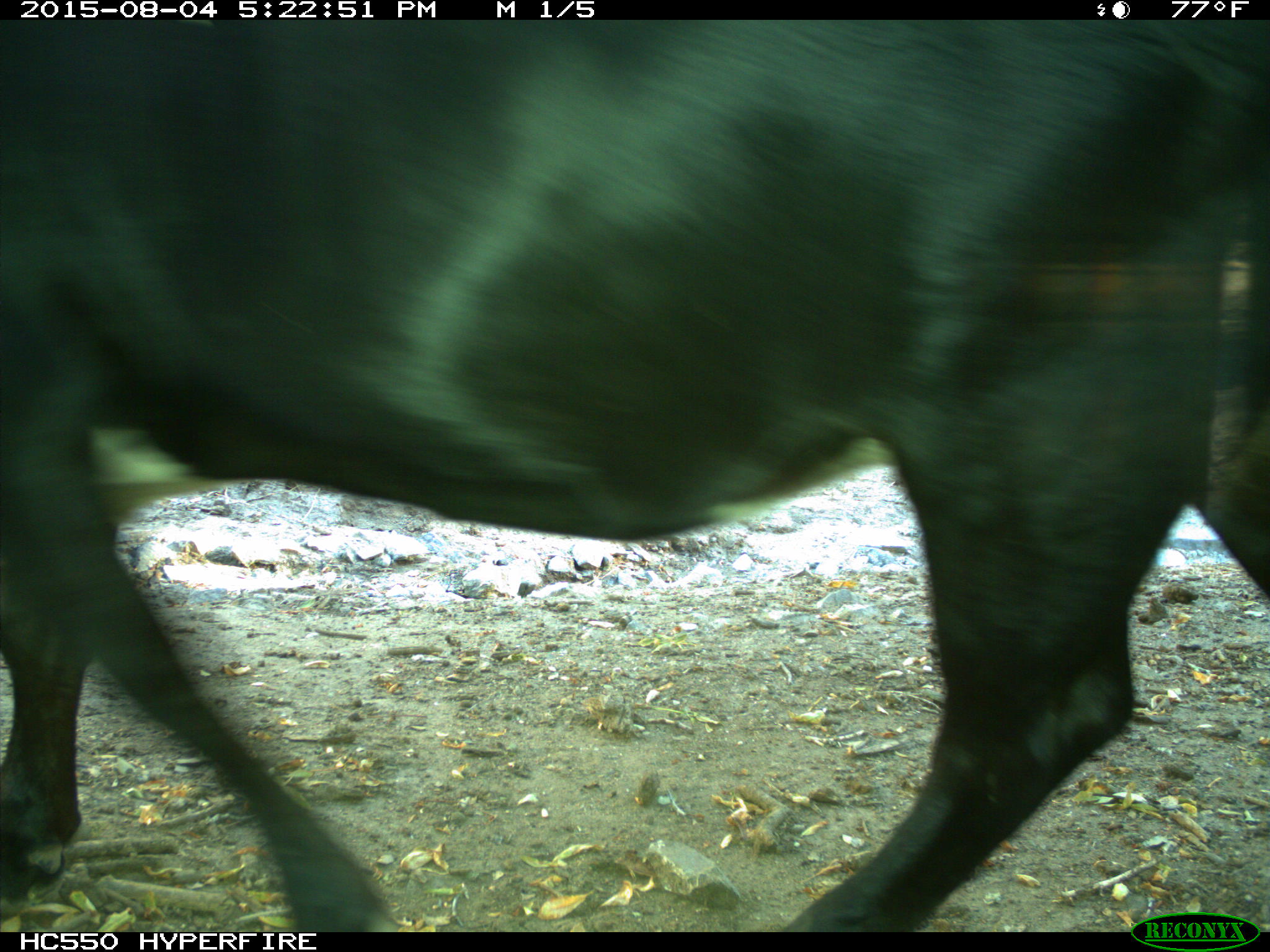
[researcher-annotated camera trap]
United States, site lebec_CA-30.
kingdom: Animalia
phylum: Chordata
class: Mammalia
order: Artiodactyla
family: Bovidae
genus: Bos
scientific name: Bos taurus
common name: domestic cow